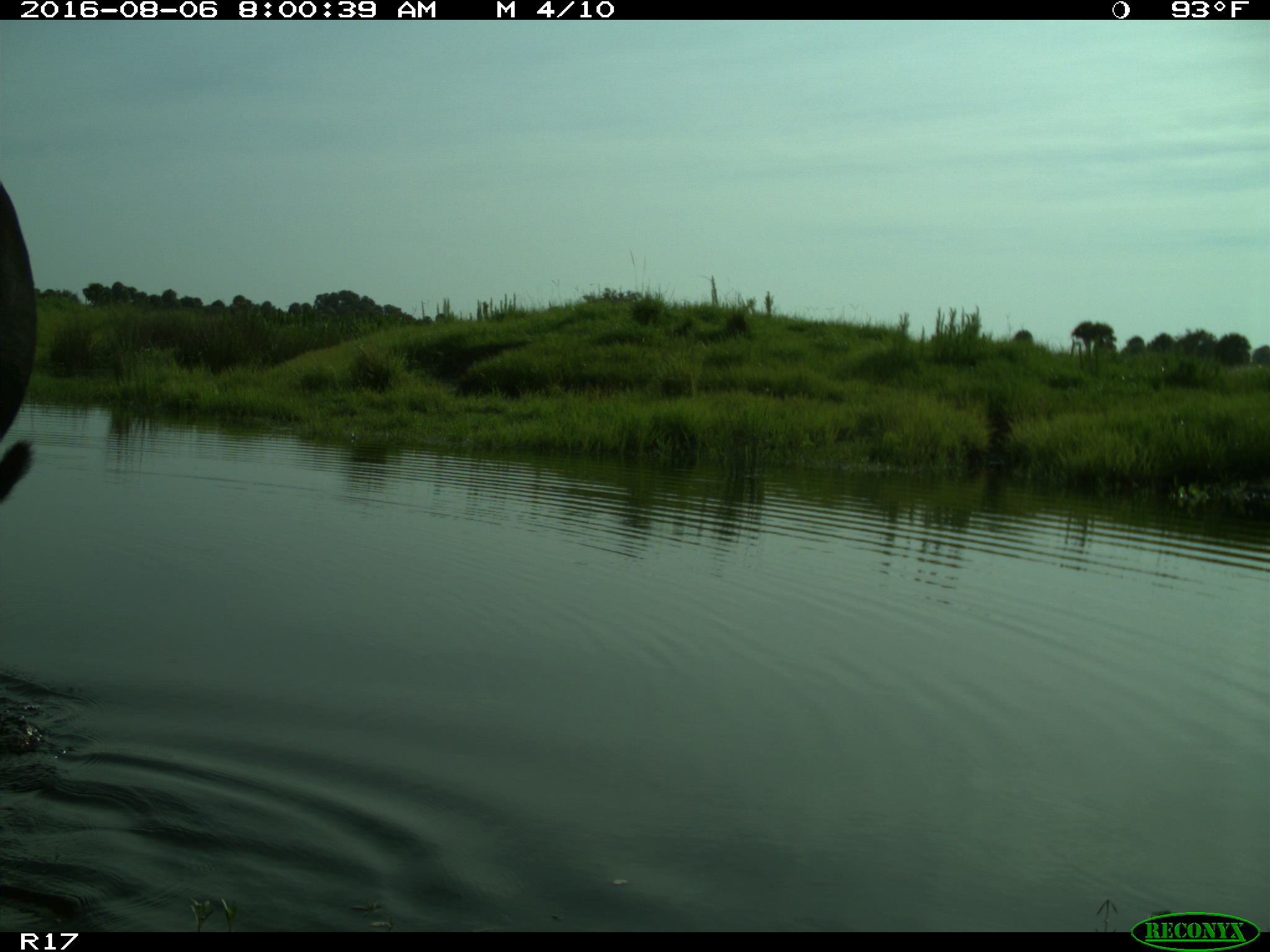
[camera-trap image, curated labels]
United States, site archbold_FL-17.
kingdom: Animalia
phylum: Chordata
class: Mammalia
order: Artiodactyla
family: Bovidae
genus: Bos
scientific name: Bos taurus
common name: domestic cow